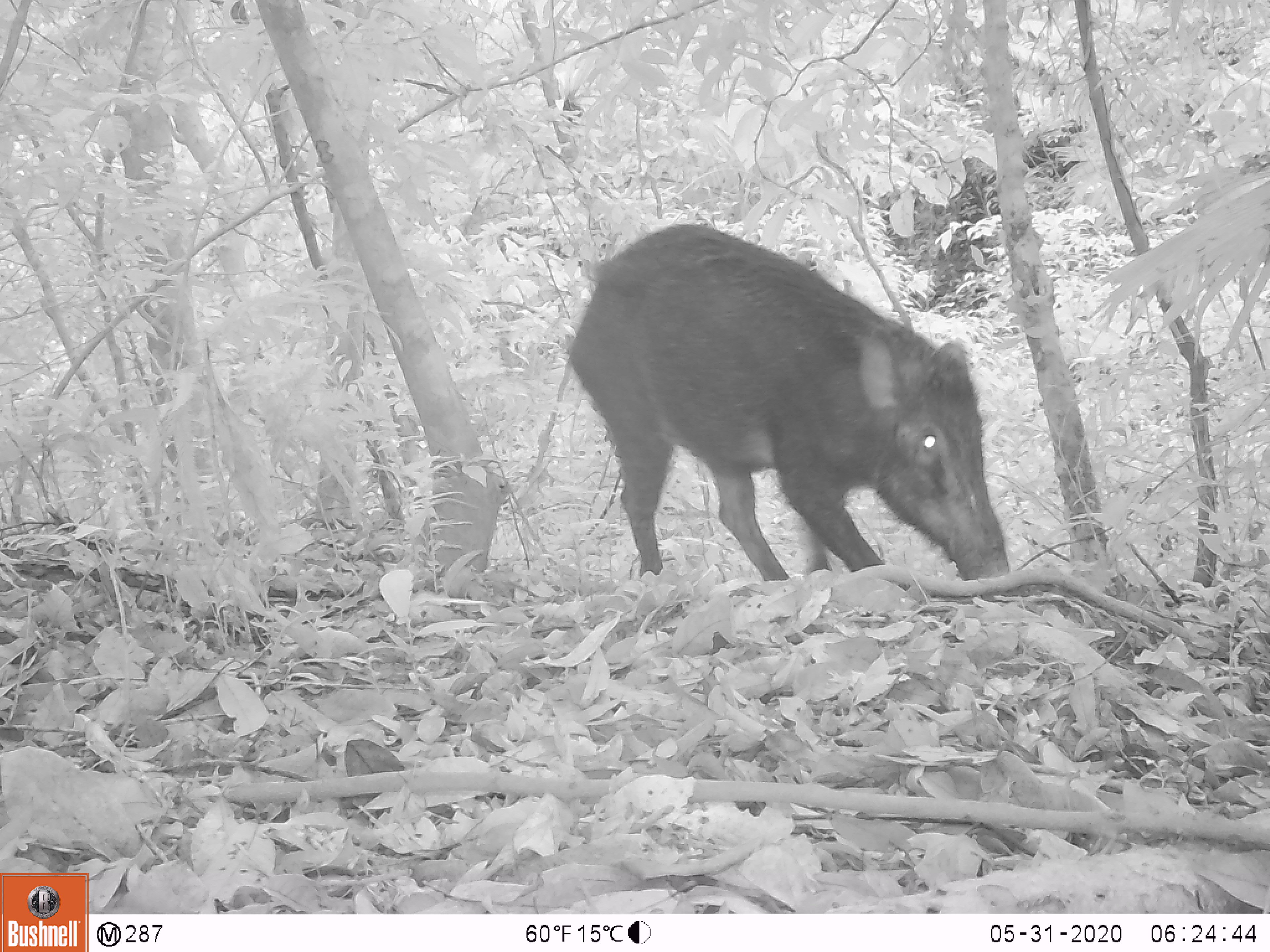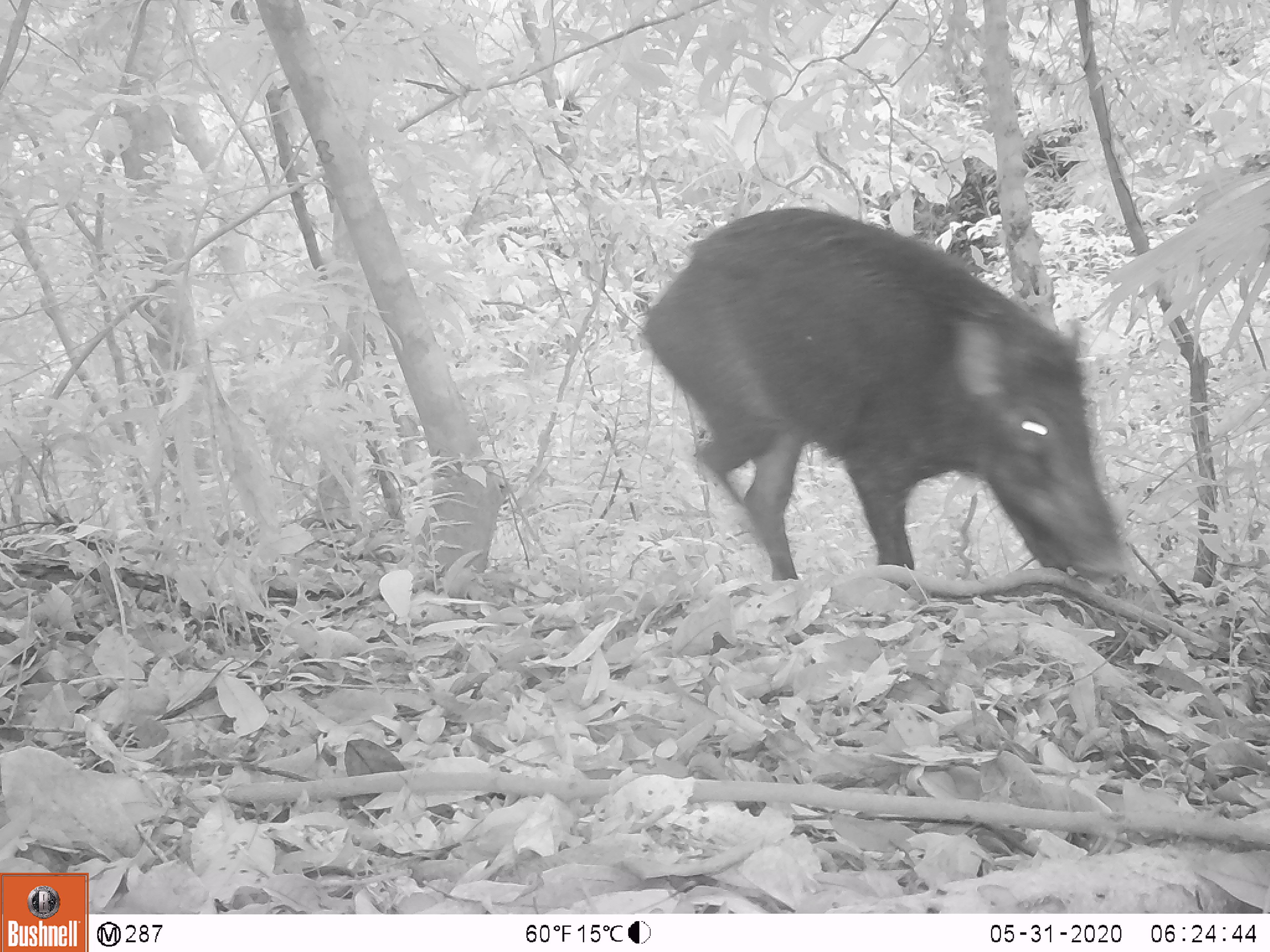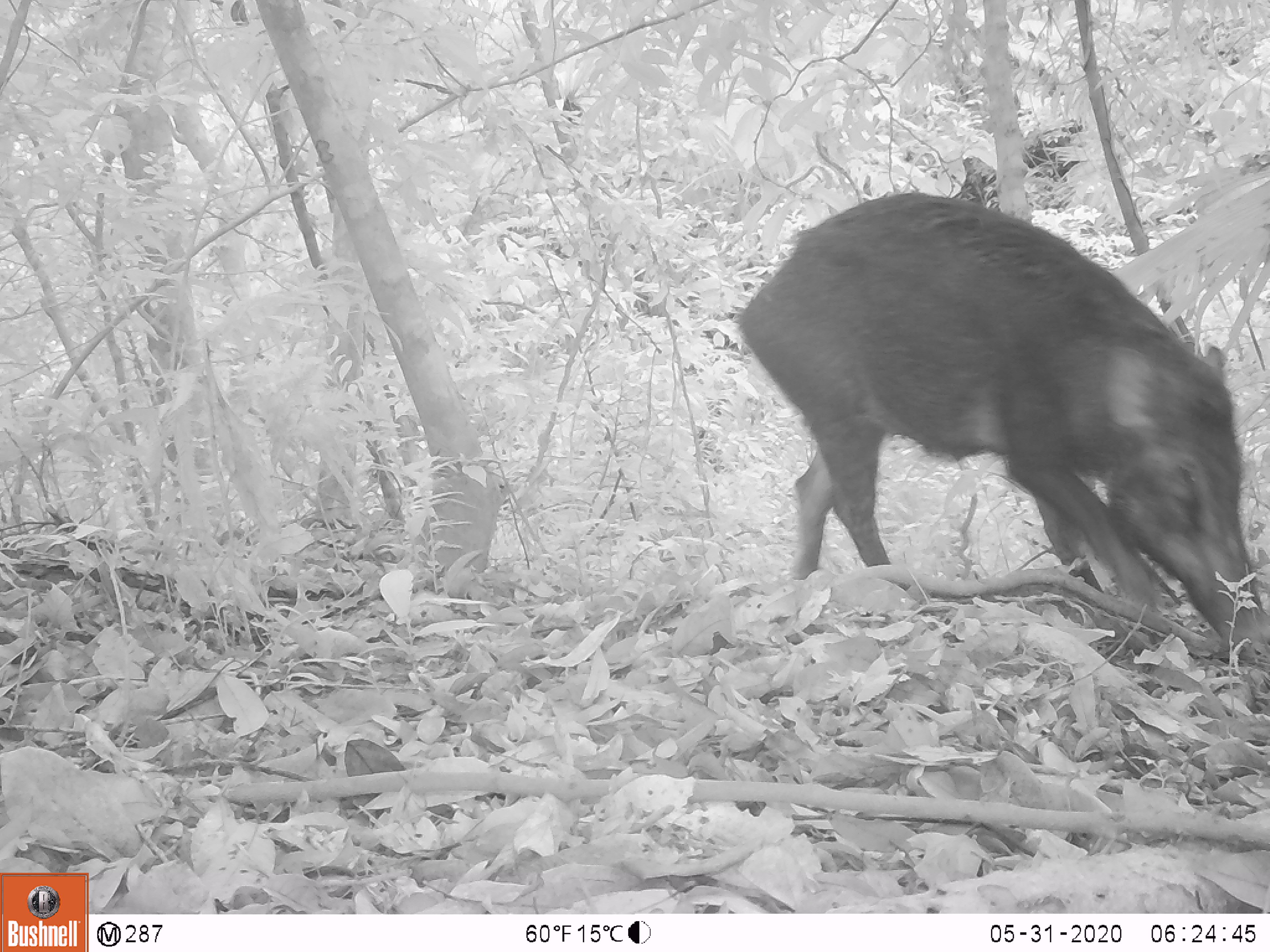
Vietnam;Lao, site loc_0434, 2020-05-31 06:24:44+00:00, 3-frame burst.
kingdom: Animalia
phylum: Chordata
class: Mammalia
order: Artiodactyla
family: Suidae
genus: Sus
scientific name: Sus scrofa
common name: eurasian wild pig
Eurasian wild pig (Sus scrofa). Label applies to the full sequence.